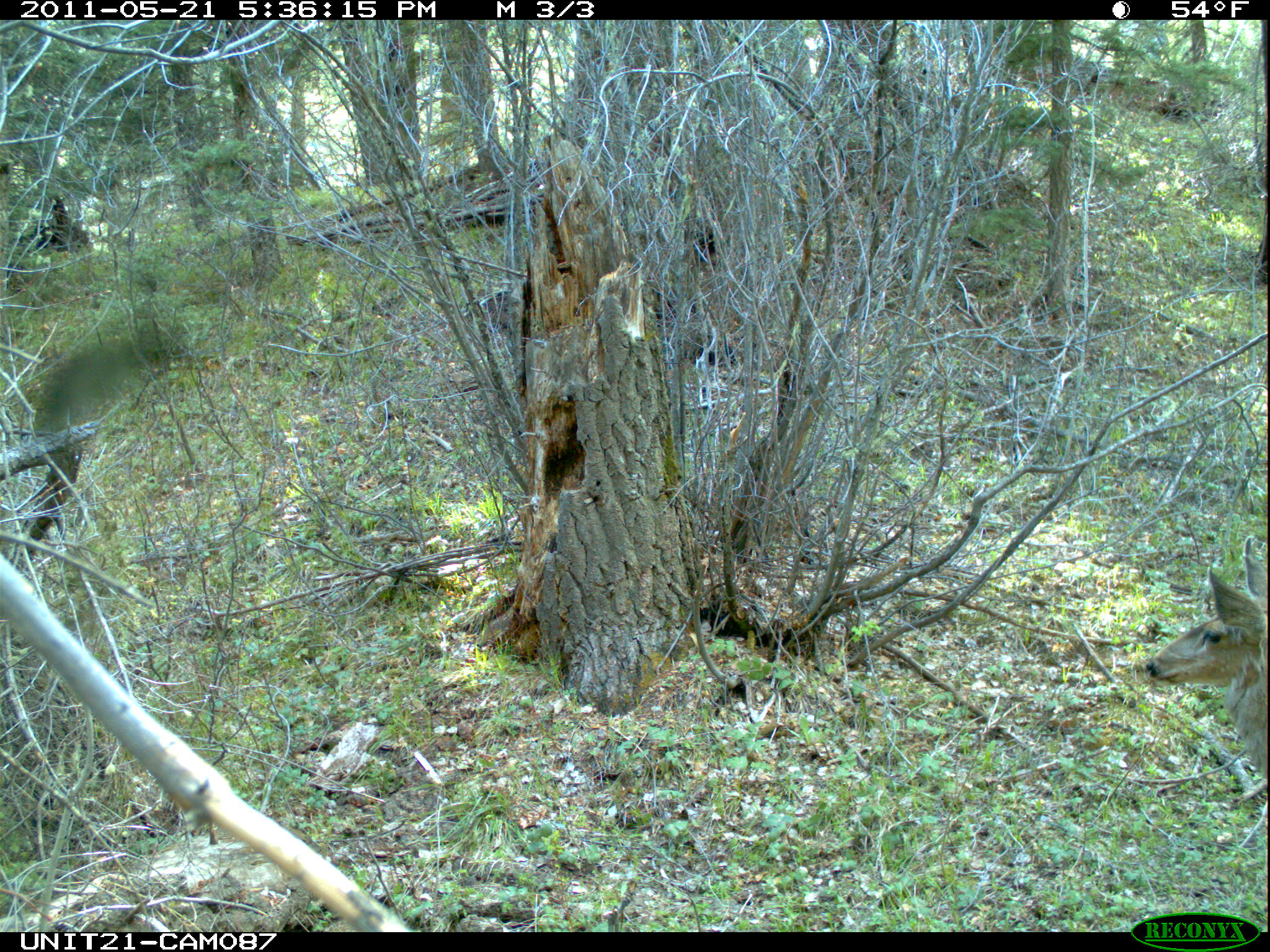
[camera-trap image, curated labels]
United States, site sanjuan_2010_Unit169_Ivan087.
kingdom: Animalia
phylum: Chordata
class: Mammalia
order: Artiodactyla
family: Cervidae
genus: Odocoileus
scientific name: Odocoileus hemionus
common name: mule deer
Odocoileus hemionus (mule deer).